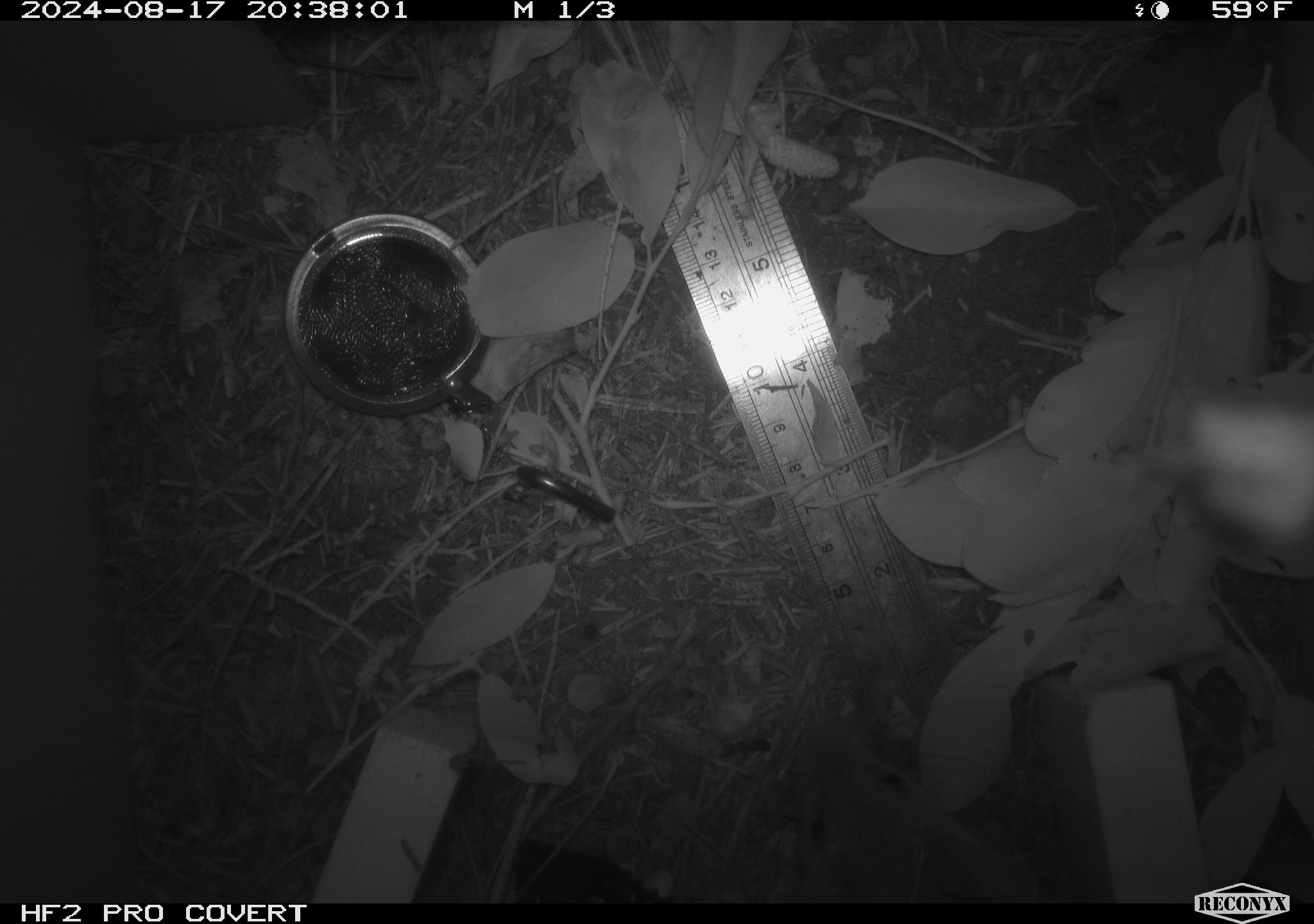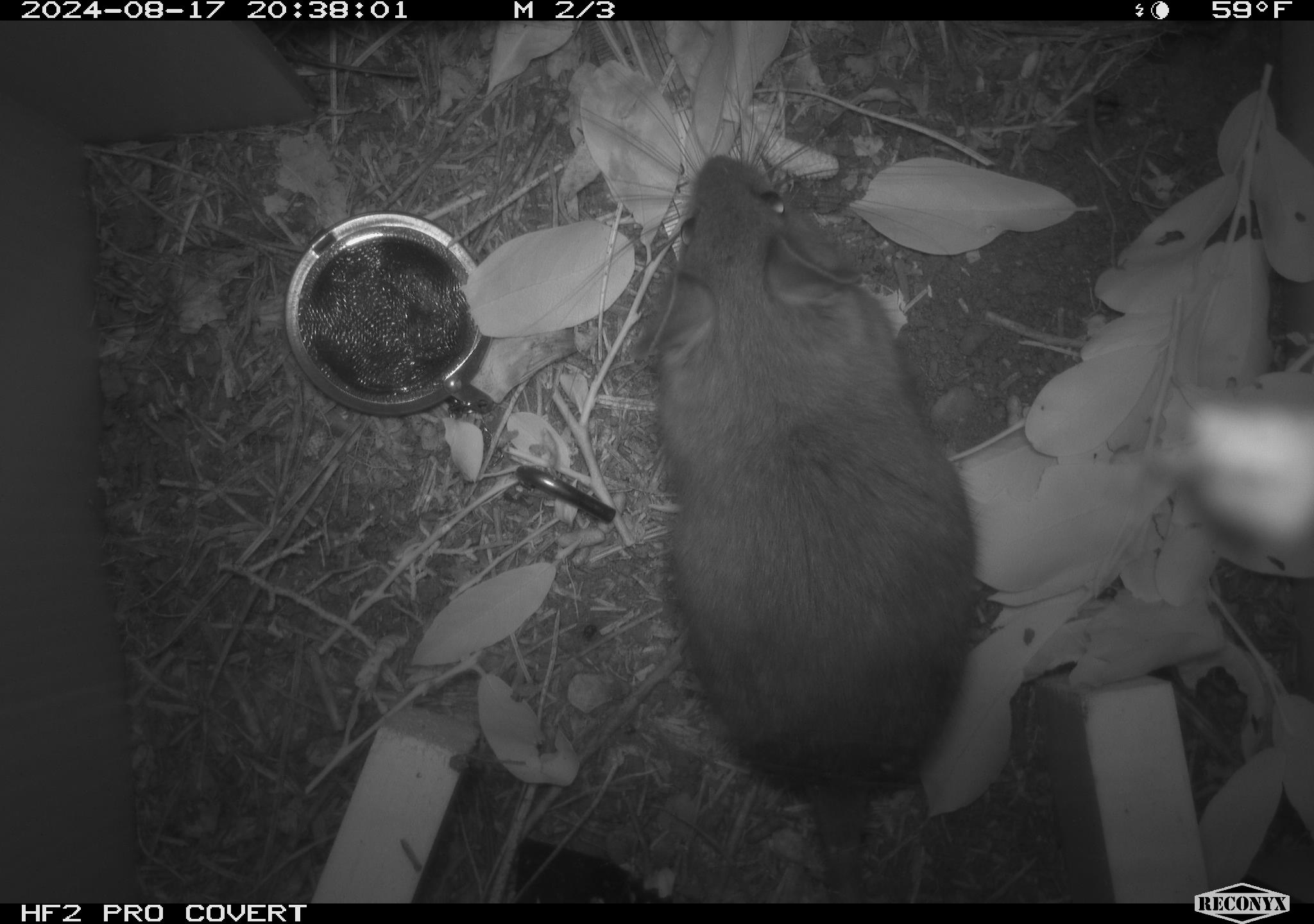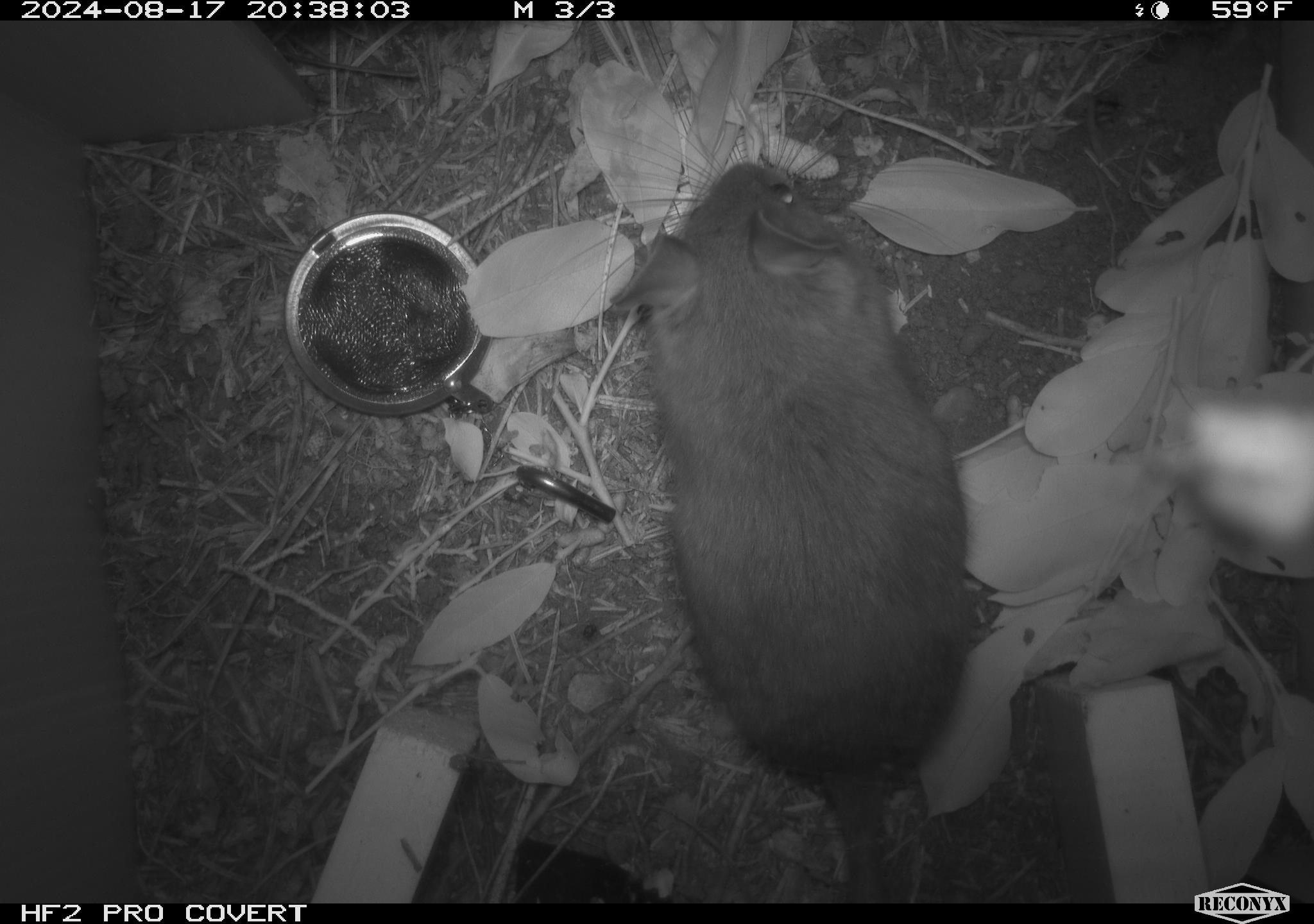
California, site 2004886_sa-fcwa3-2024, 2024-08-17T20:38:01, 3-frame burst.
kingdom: Animalia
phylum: Chordata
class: Mammalia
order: Rodentia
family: Cricetidae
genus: Neotoma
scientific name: Neotoma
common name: pack rat or woodrat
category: neotoma species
Neotoma species (pack rat or woodrat) (Neotoma).